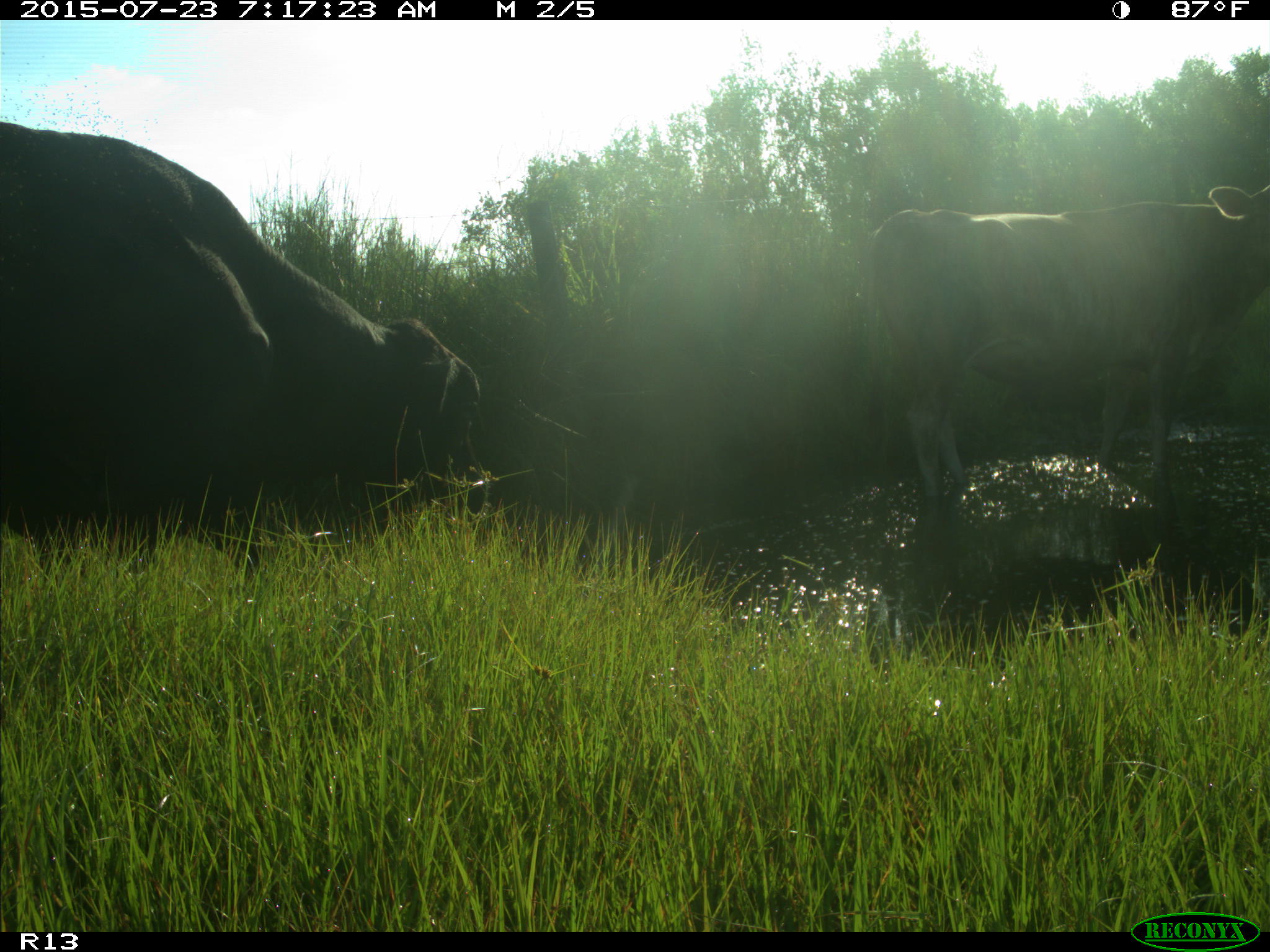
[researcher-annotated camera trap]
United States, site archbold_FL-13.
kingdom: Animalia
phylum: Chordata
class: Mammalia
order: Artiodactyla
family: Bovidae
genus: Bos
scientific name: Bos taurus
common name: domestic cow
Bos taurus (domestic cow).